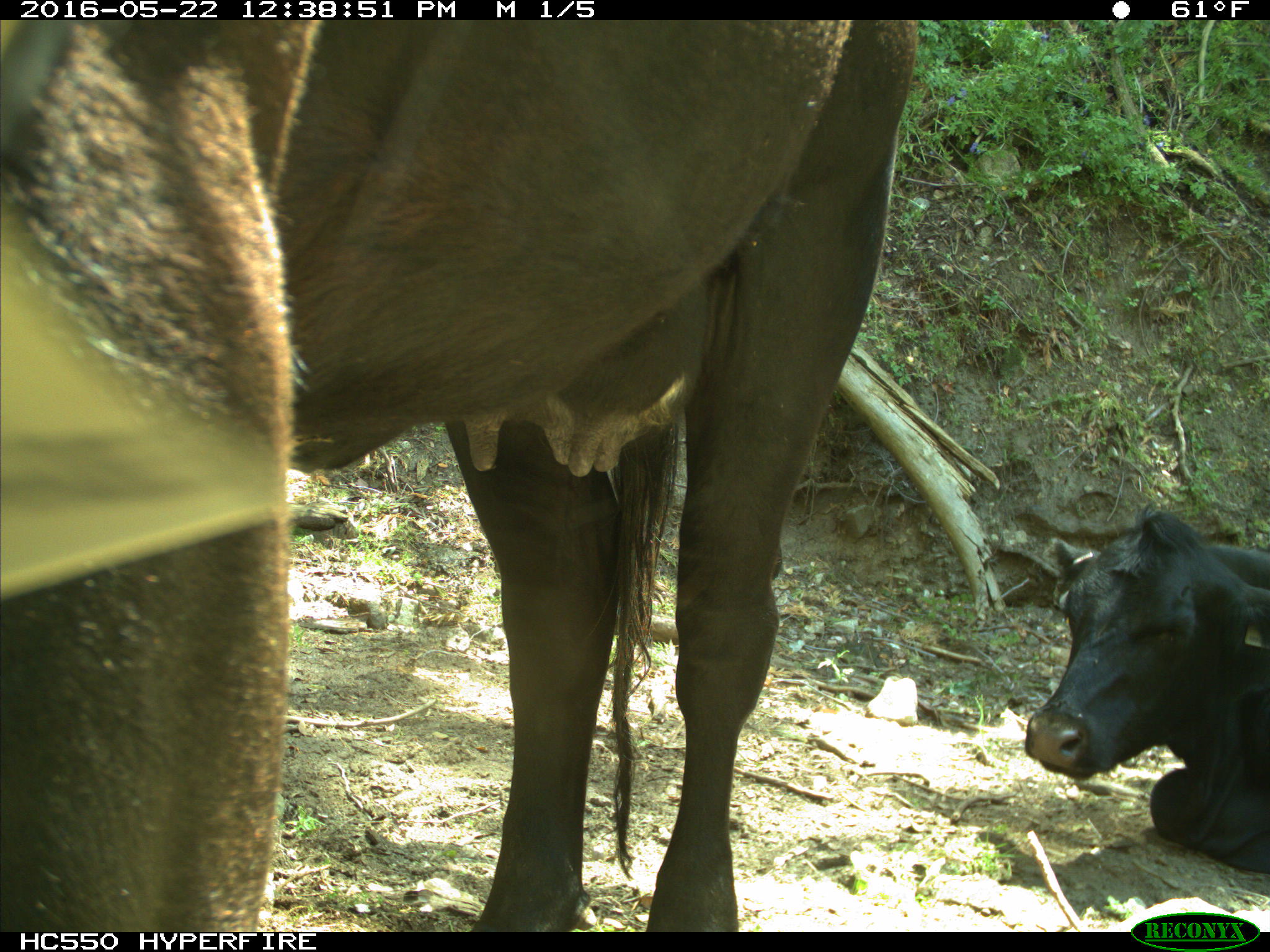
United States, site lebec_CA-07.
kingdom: Animalia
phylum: Chordata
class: Mammalia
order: Artiodactyla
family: Bovidae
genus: Bos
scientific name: Bos taurus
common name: domestic cow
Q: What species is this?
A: Bos taurus (domestic cow).